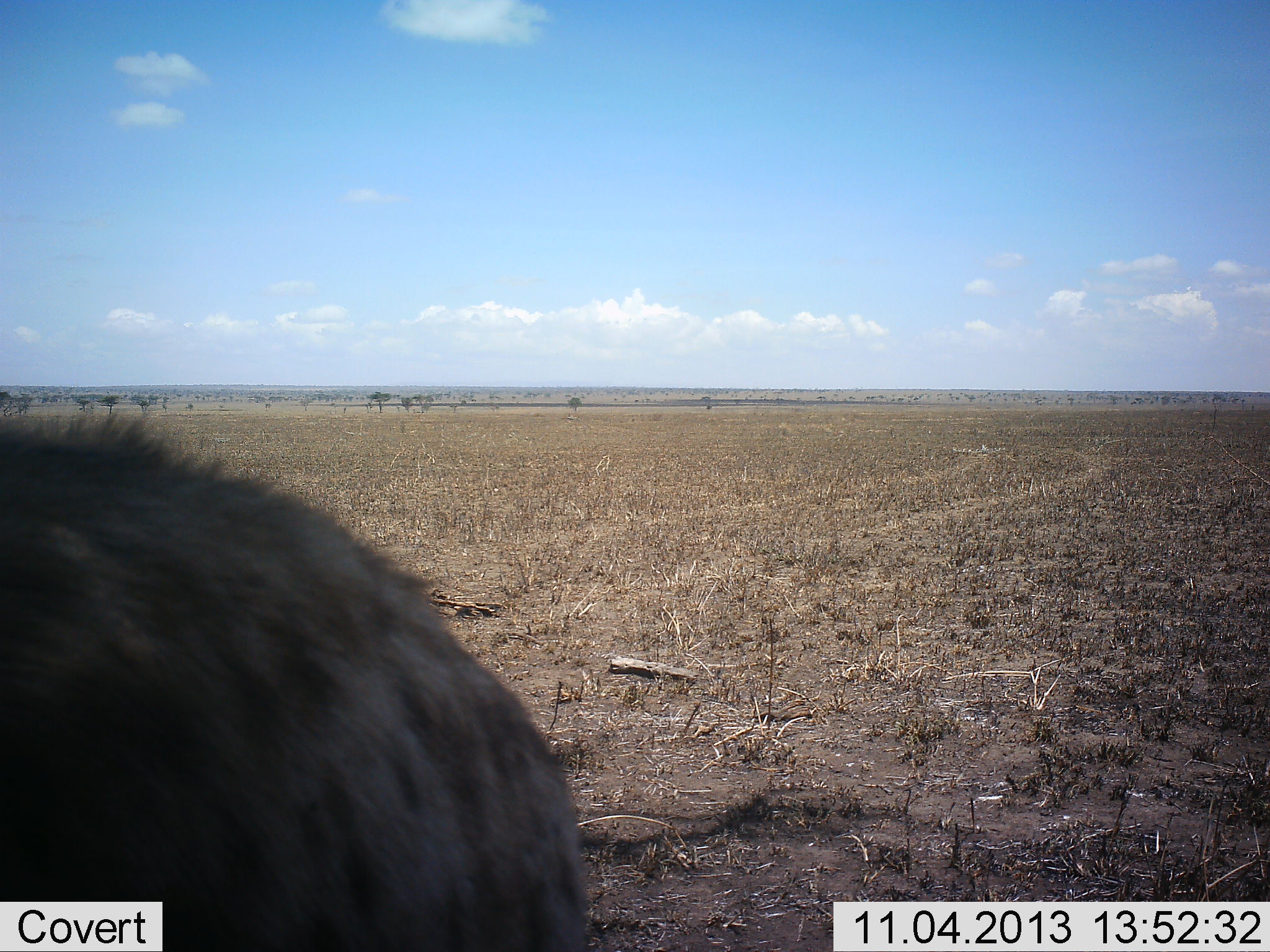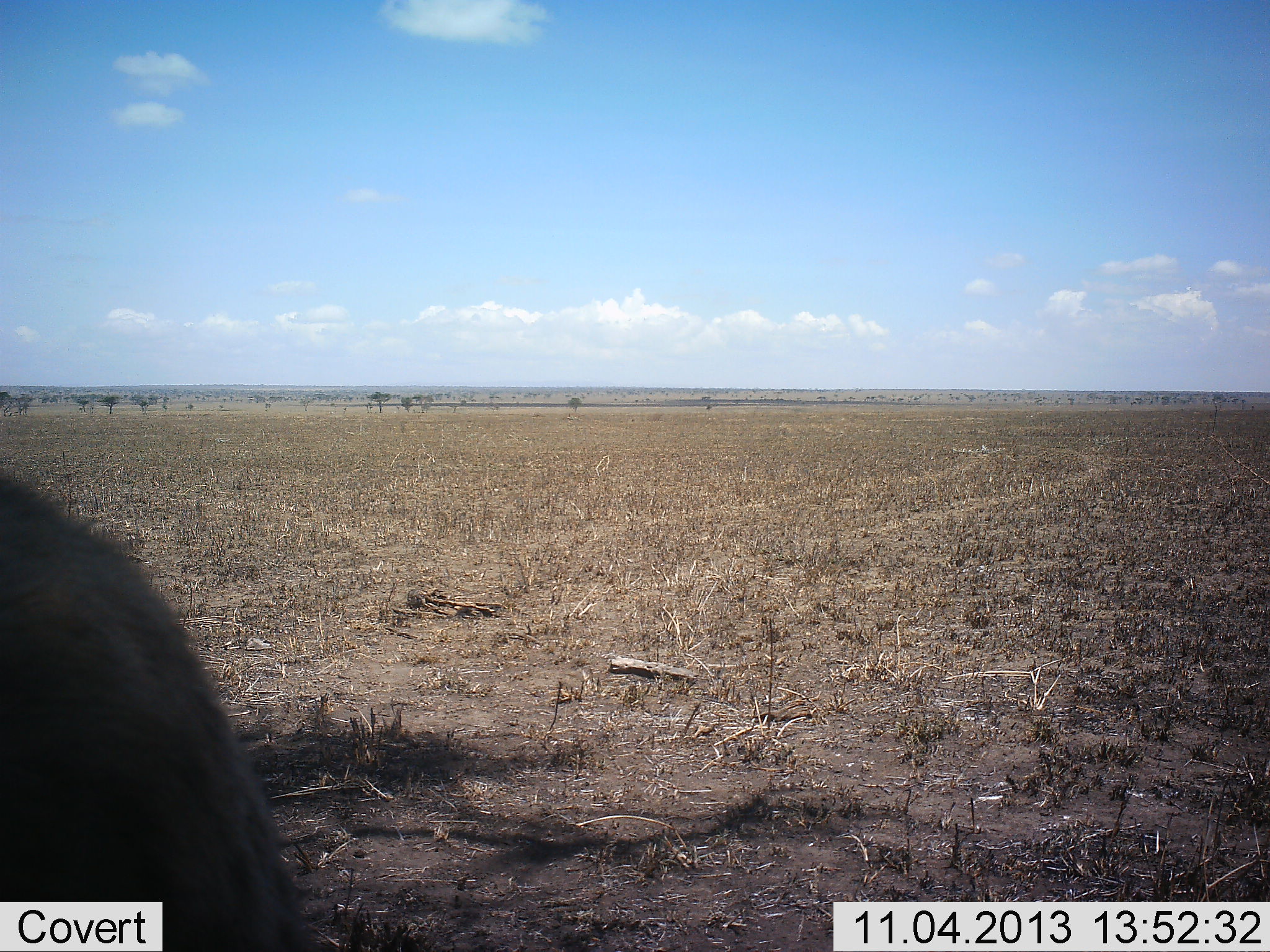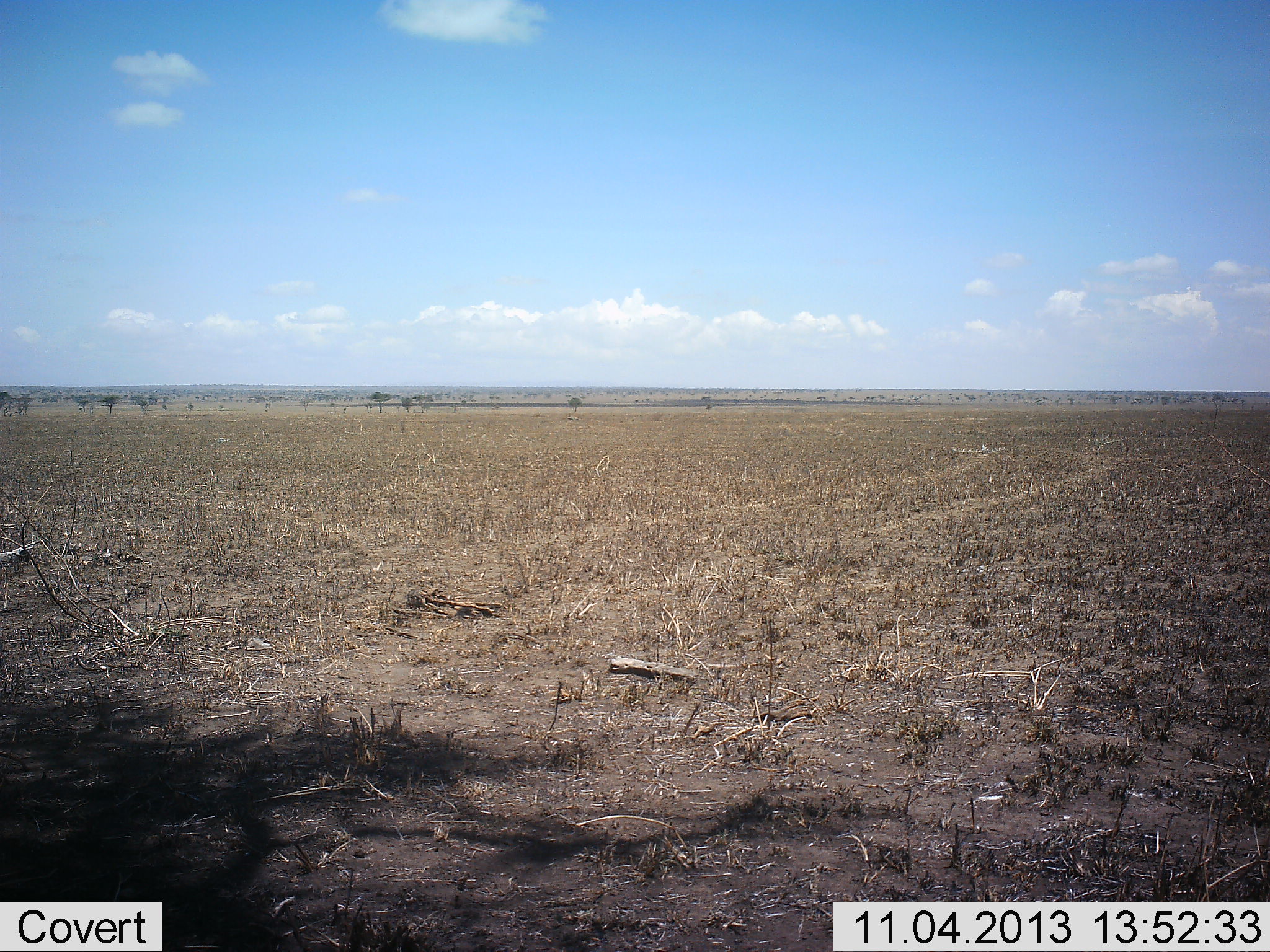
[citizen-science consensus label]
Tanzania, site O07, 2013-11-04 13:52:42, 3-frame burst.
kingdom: Animalia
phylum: Chordata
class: Mammalia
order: Carnivora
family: Hyaenidae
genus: Crocuta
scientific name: Crocuta crocuta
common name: spotted hyena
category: hyenaspotted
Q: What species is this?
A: Hyenaspotted (spotted hyena) (Crocuta crocuta).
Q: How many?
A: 1.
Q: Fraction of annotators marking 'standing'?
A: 0%.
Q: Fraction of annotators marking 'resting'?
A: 0%.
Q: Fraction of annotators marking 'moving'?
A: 100%.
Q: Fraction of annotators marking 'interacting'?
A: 0%.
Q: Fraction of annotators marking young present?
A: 0%.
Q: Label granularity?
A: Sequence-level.